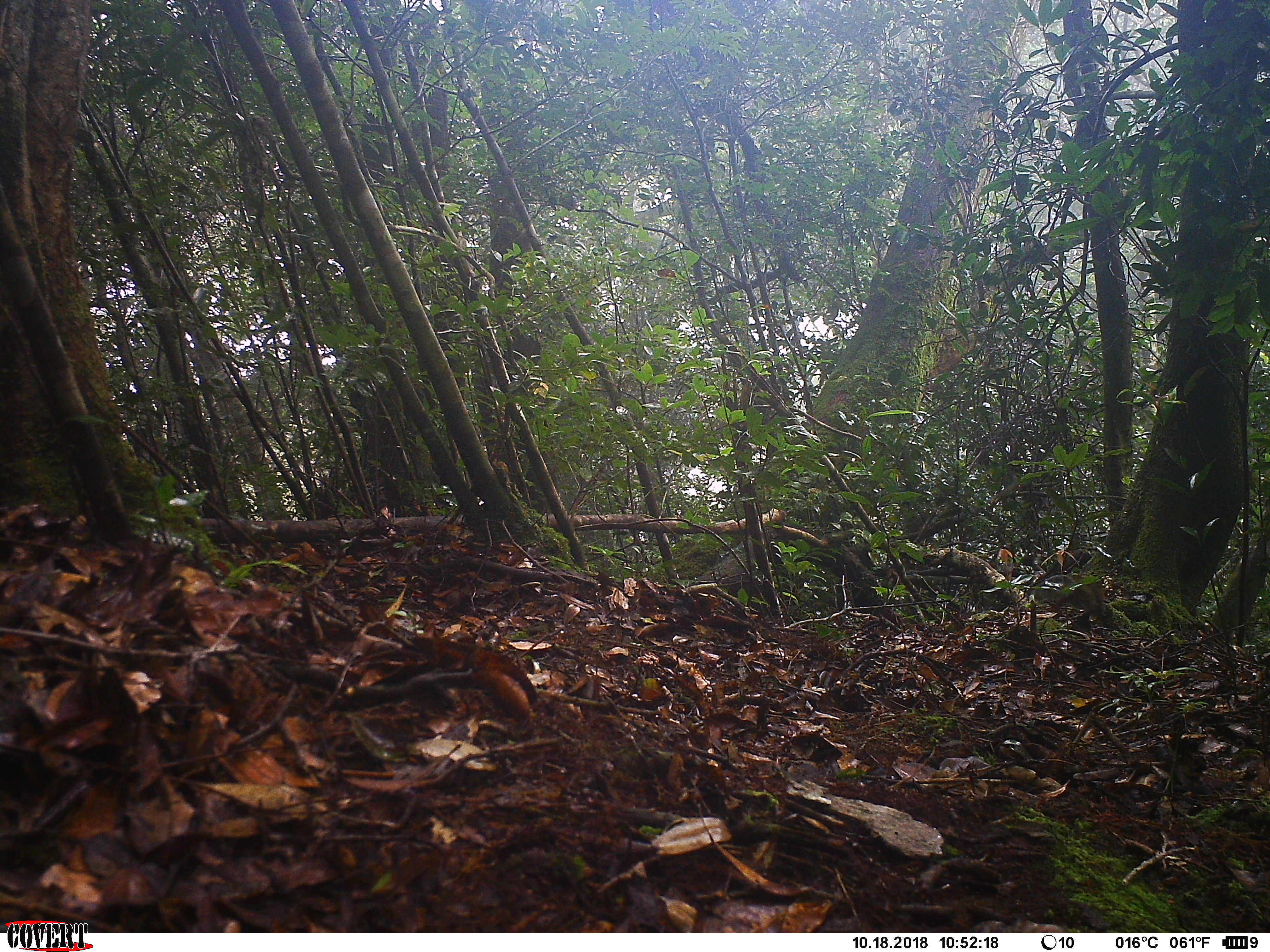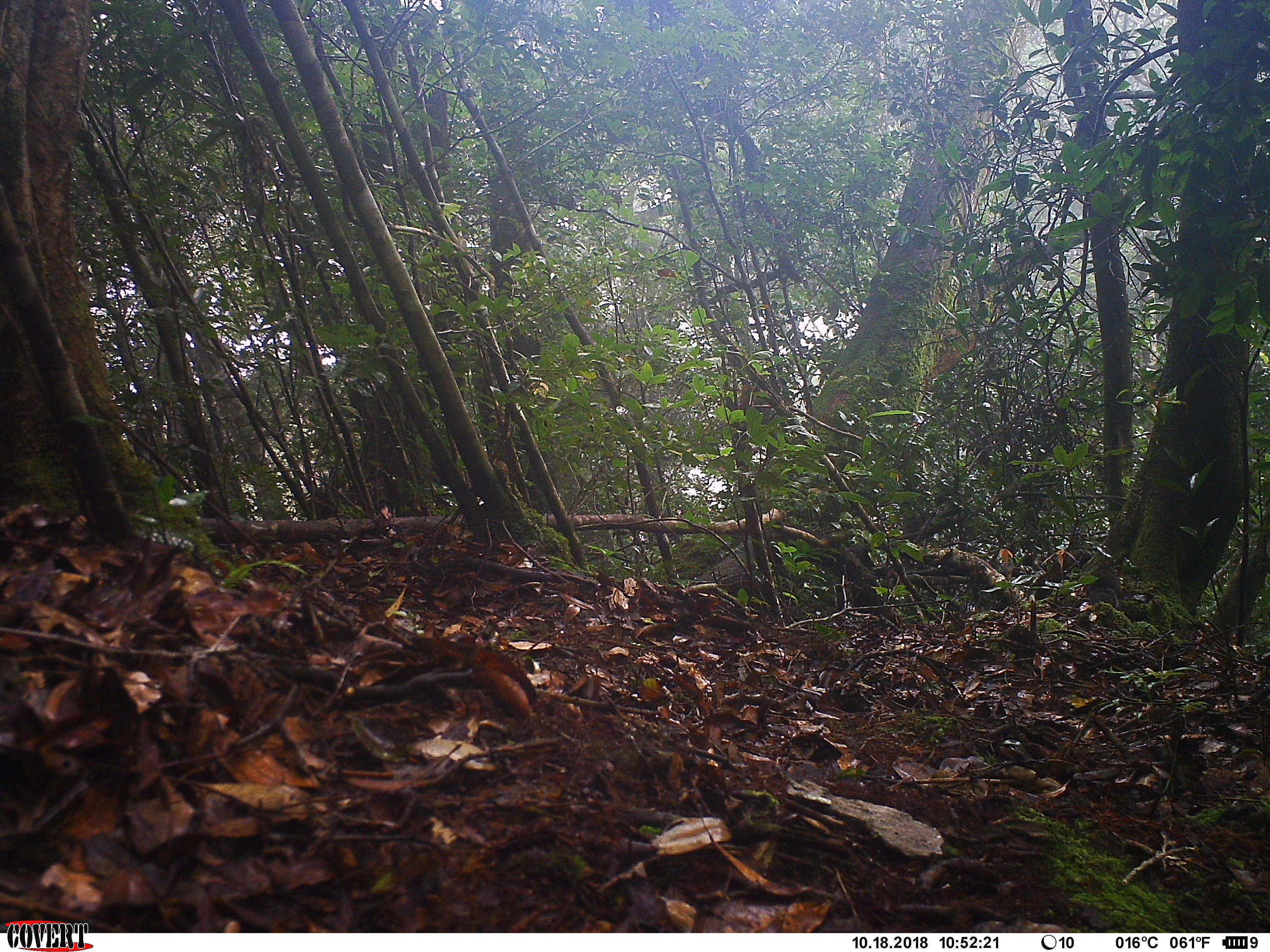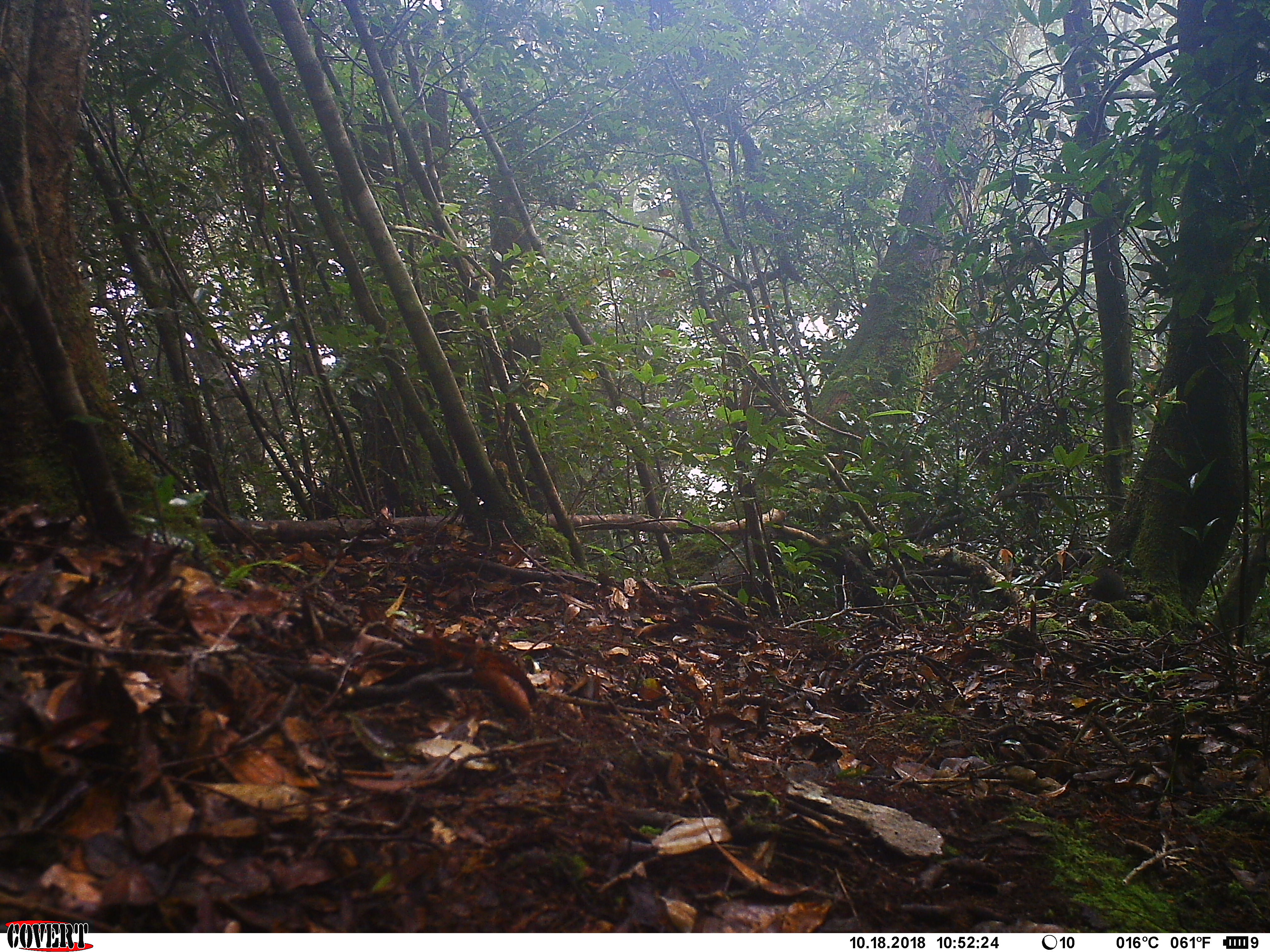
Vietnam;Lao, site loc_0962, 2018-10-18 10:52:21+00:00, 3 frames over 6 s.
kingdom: Animalia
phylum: Chordata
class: Mammalia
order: Rodentia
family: Sciuridae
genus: Dremomys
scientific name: Dremomys rufigenis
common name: red-cheeked squirrel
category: red cheeked squirrel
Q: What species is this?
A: Red cheeked squirrel (red-cheeked squirrel) (Dremomys rufigenis).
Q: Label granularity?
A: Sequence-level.